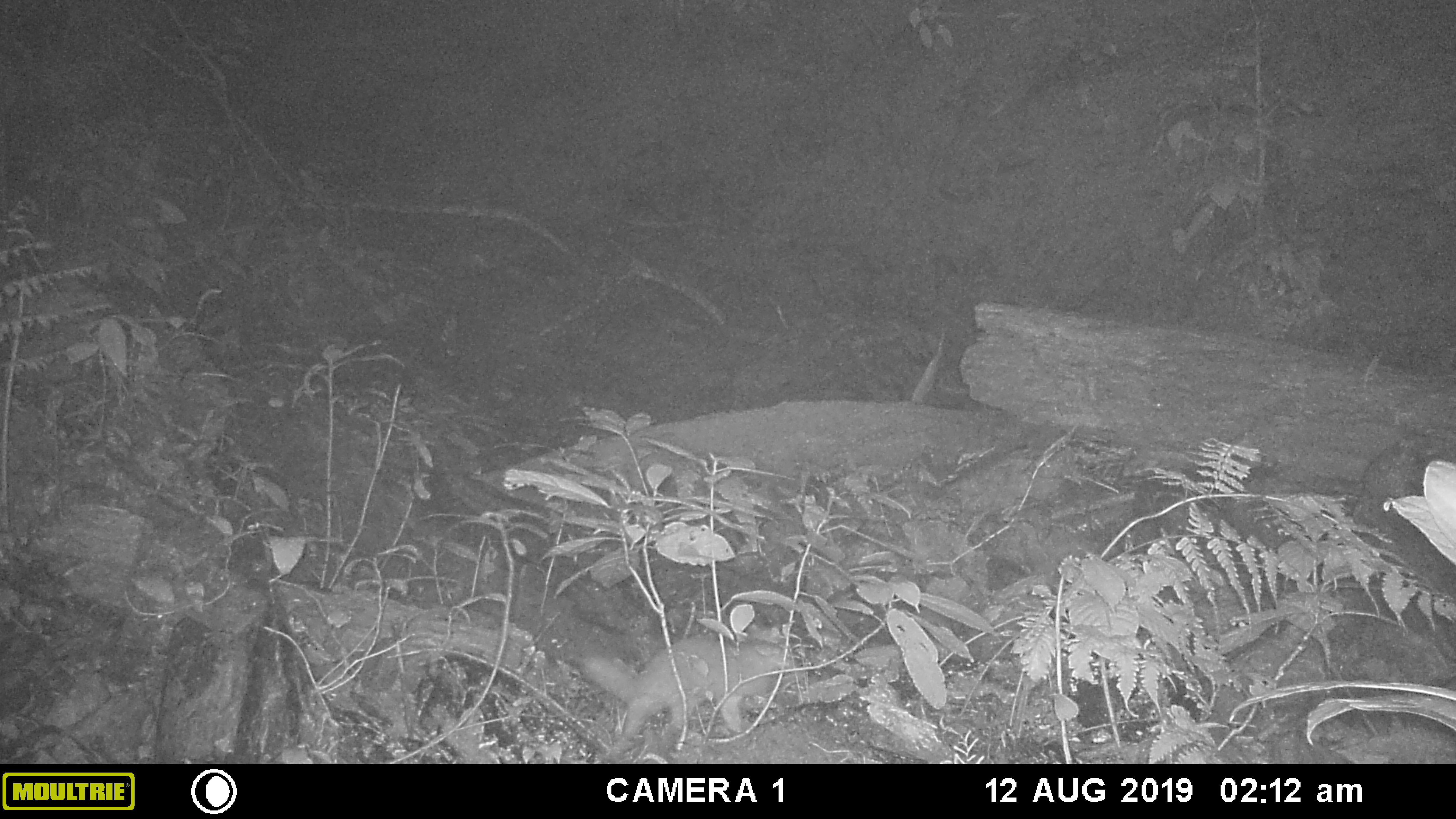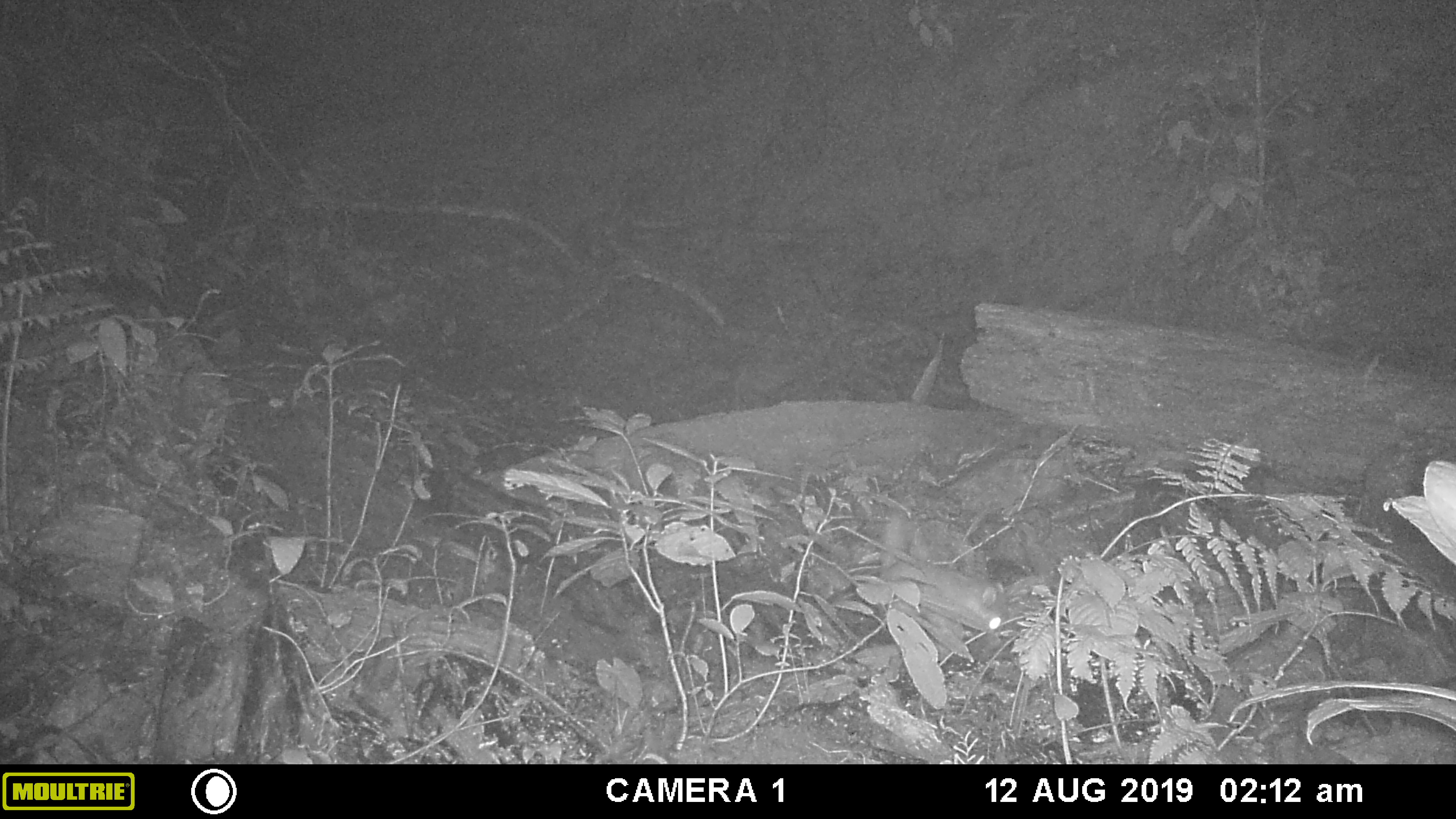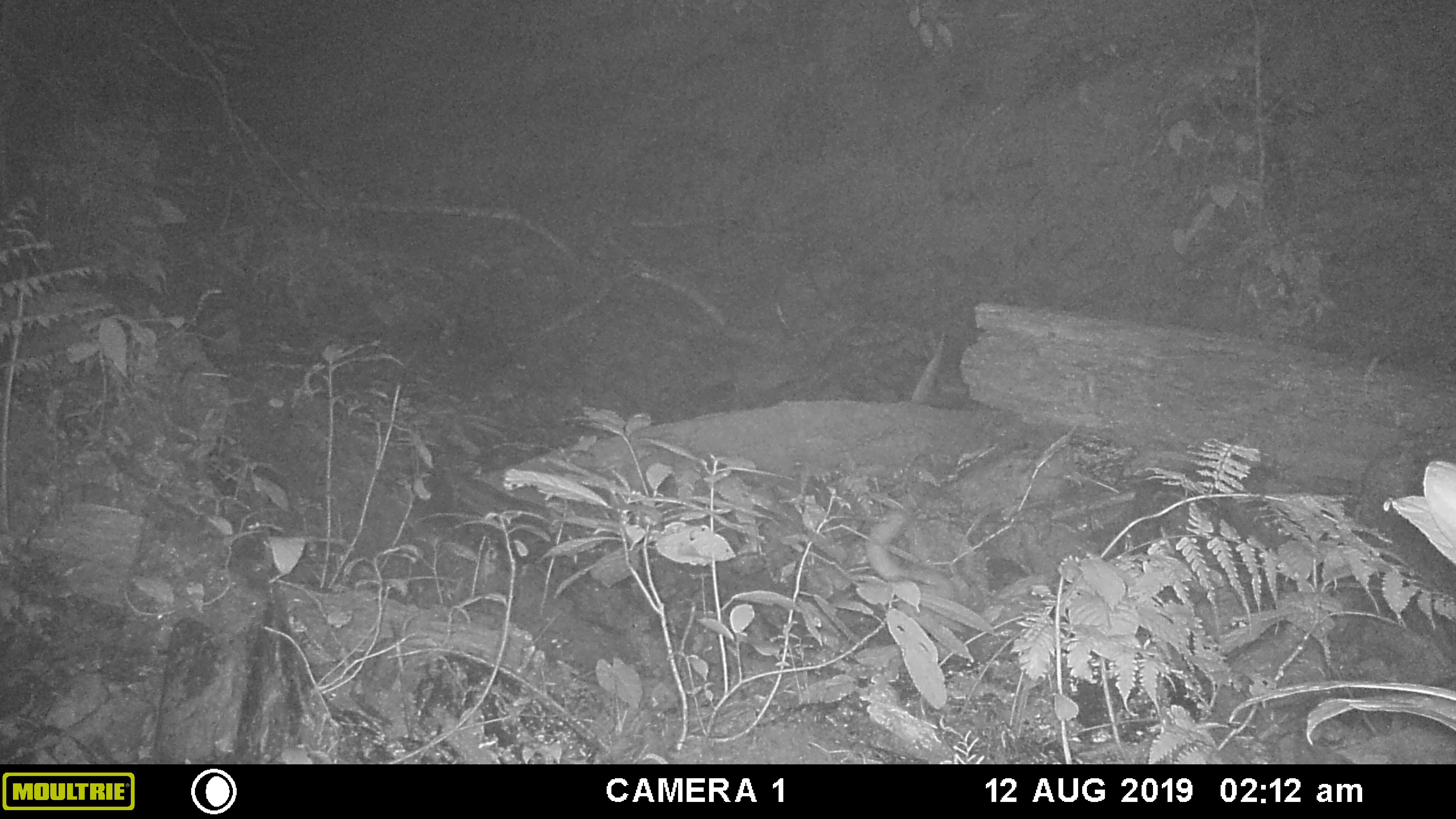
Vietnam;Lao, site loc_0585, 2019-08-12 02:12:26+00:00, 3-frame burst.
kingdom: Animalia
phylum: Chordata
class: Mammalia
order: Carnivora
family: Mustelidae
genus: Melogale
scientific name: Melogale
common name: ferret badger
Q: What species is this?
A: Ferret badger (Melogale).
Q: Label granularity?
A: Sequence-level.